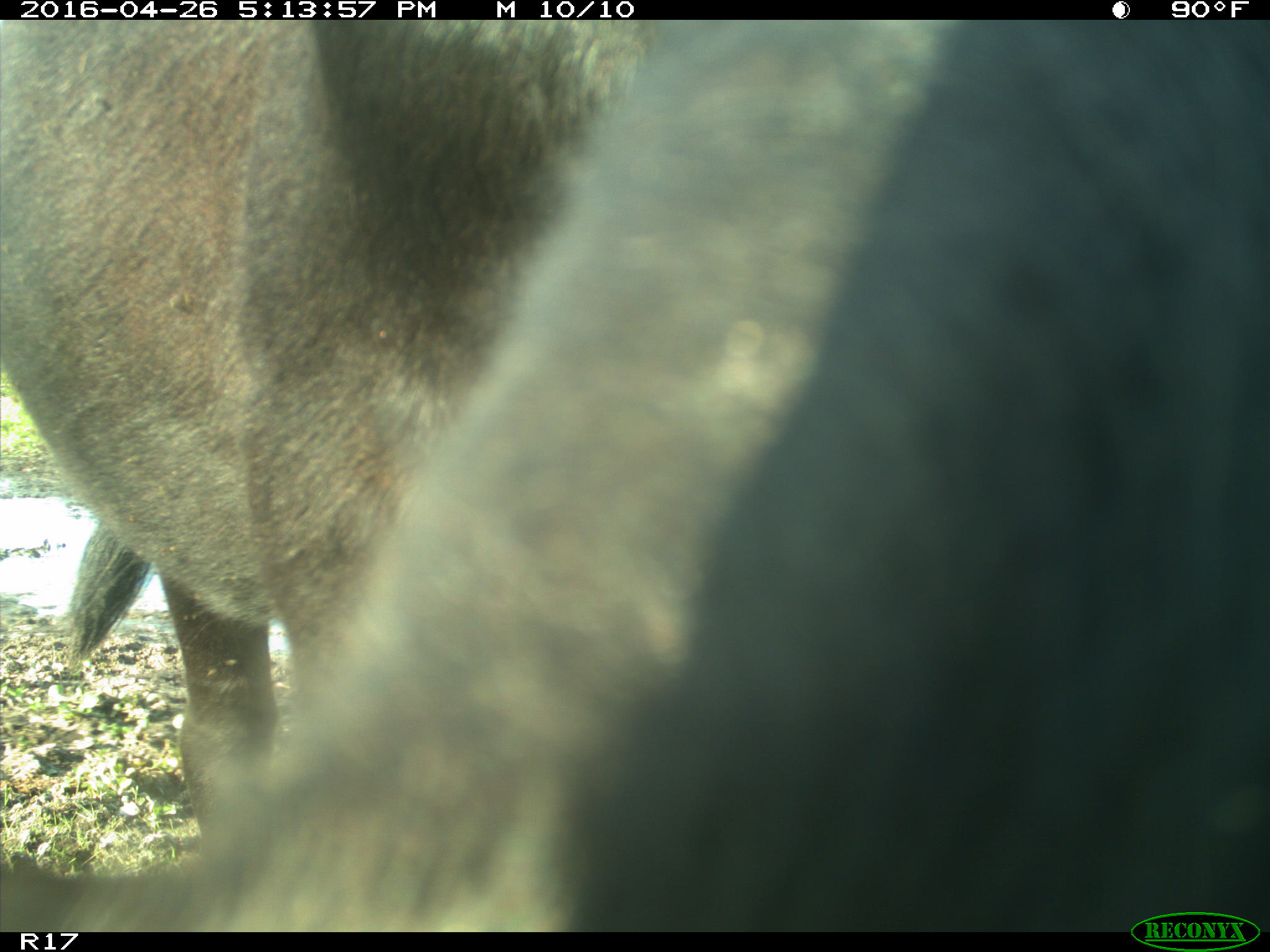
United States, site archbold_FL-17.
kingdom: Animalia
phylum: Chordata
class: Mammalia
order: Artiodactyla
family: Bovidae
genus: Bos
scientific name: Bos taurus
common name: domestic cow